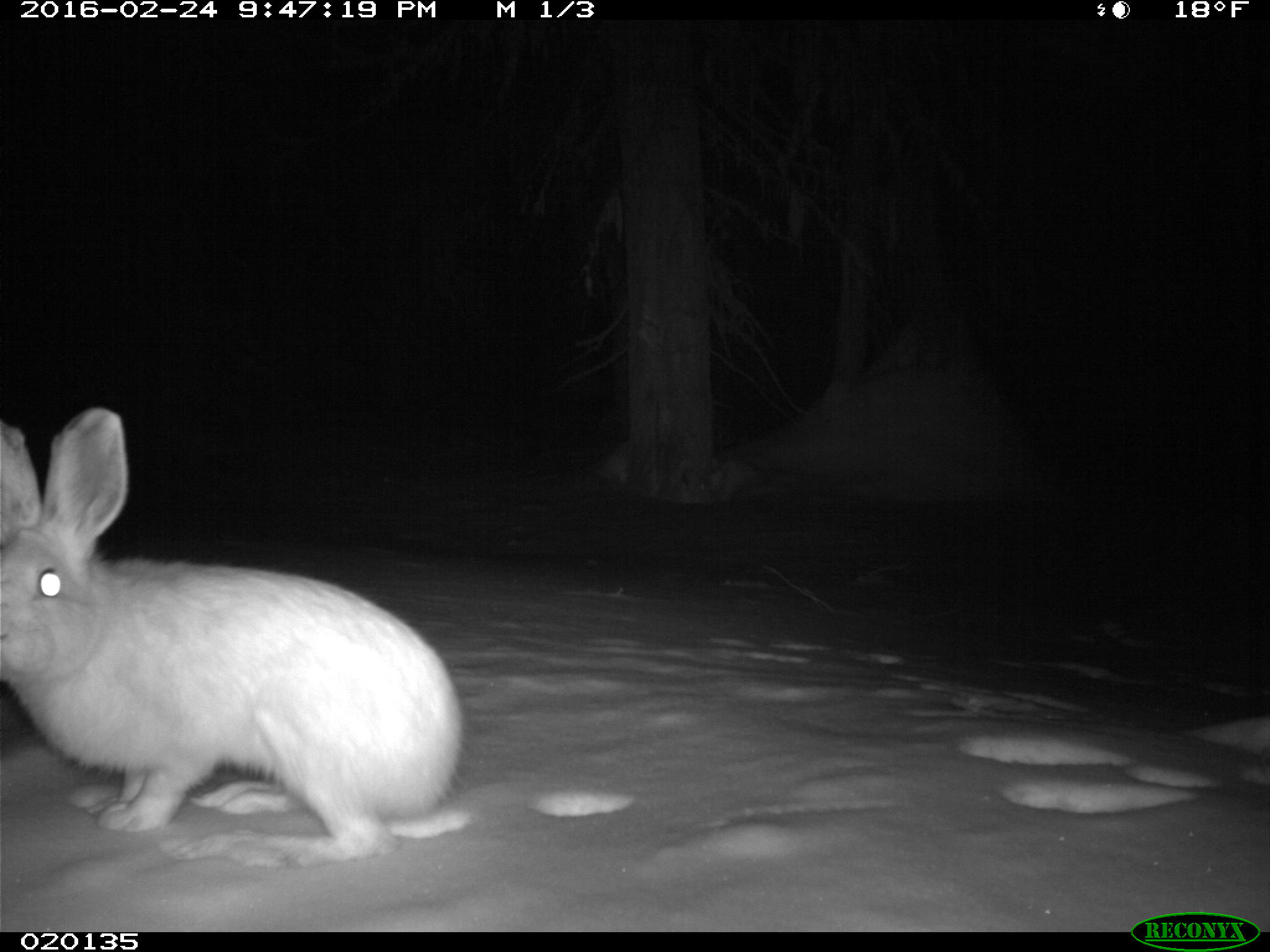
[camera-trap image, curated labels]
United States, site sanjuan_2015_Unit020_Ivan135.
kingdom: Animalia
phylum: Chordata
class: Mammalia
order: Lagomorpha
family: Leporidae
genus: Lepus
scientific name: Lepus americanus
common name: snowshoe hare